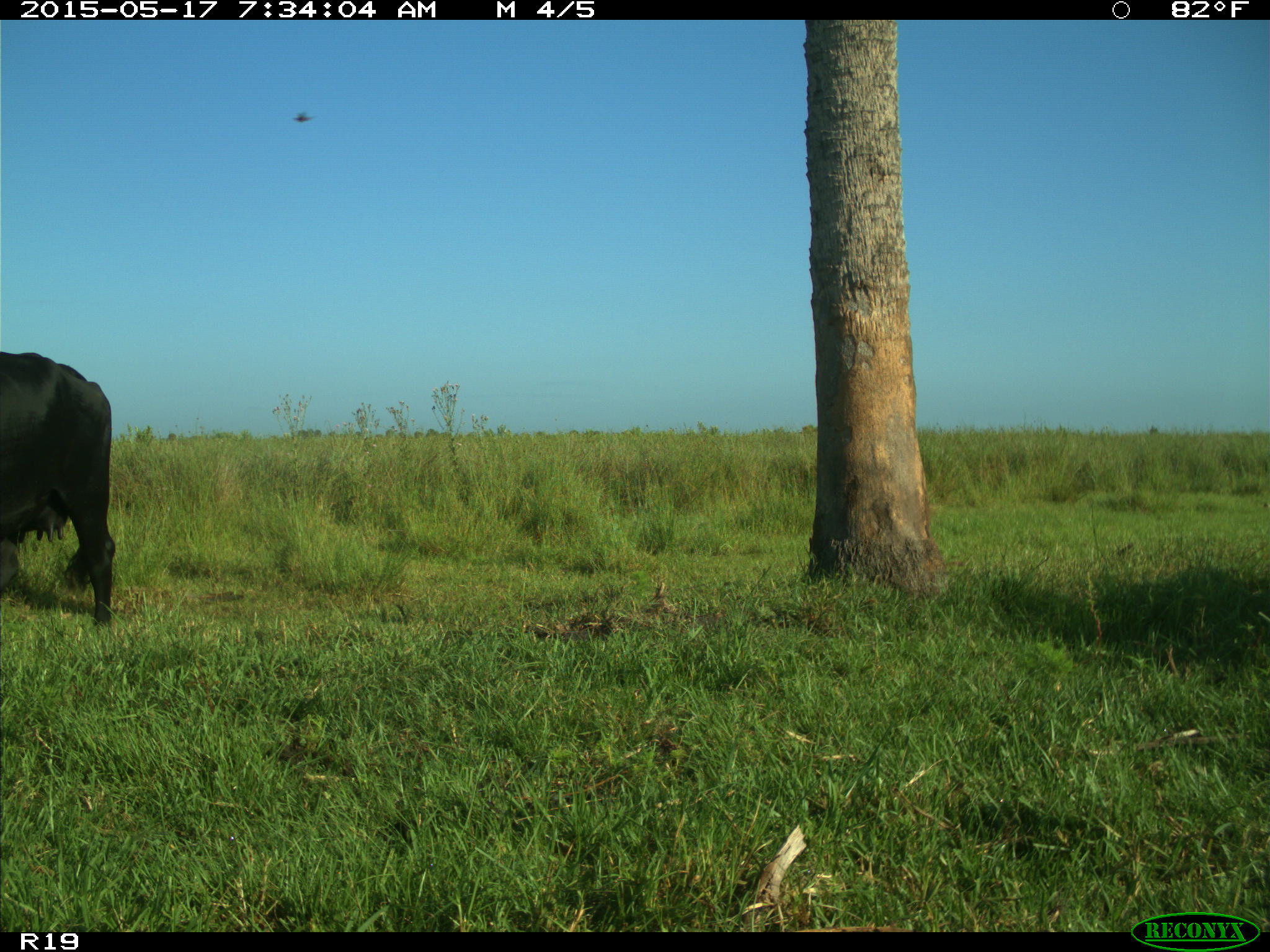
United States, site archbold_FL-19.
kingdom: Animalia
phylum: Chordata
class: Mammalia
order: Artiodactyla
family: Bovidae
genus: Bos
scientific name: Bos taurus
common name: domestic cow